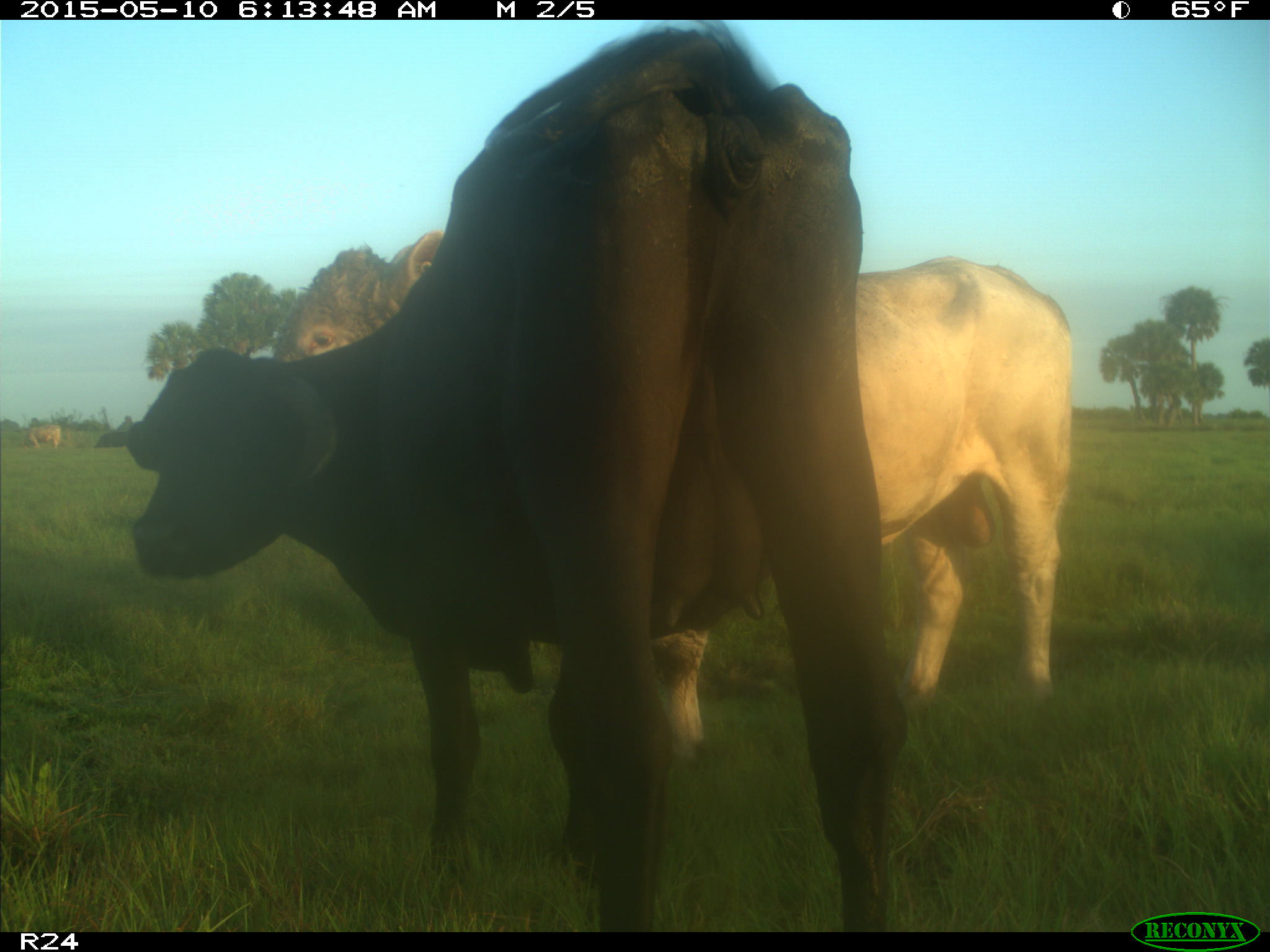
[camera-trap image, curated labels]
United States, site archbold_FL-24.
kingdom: Animalia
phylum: Chordata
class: Mammalia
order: Artiodactyla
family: Bovidae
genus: Bos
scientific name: Bos taurus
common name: domestic cow